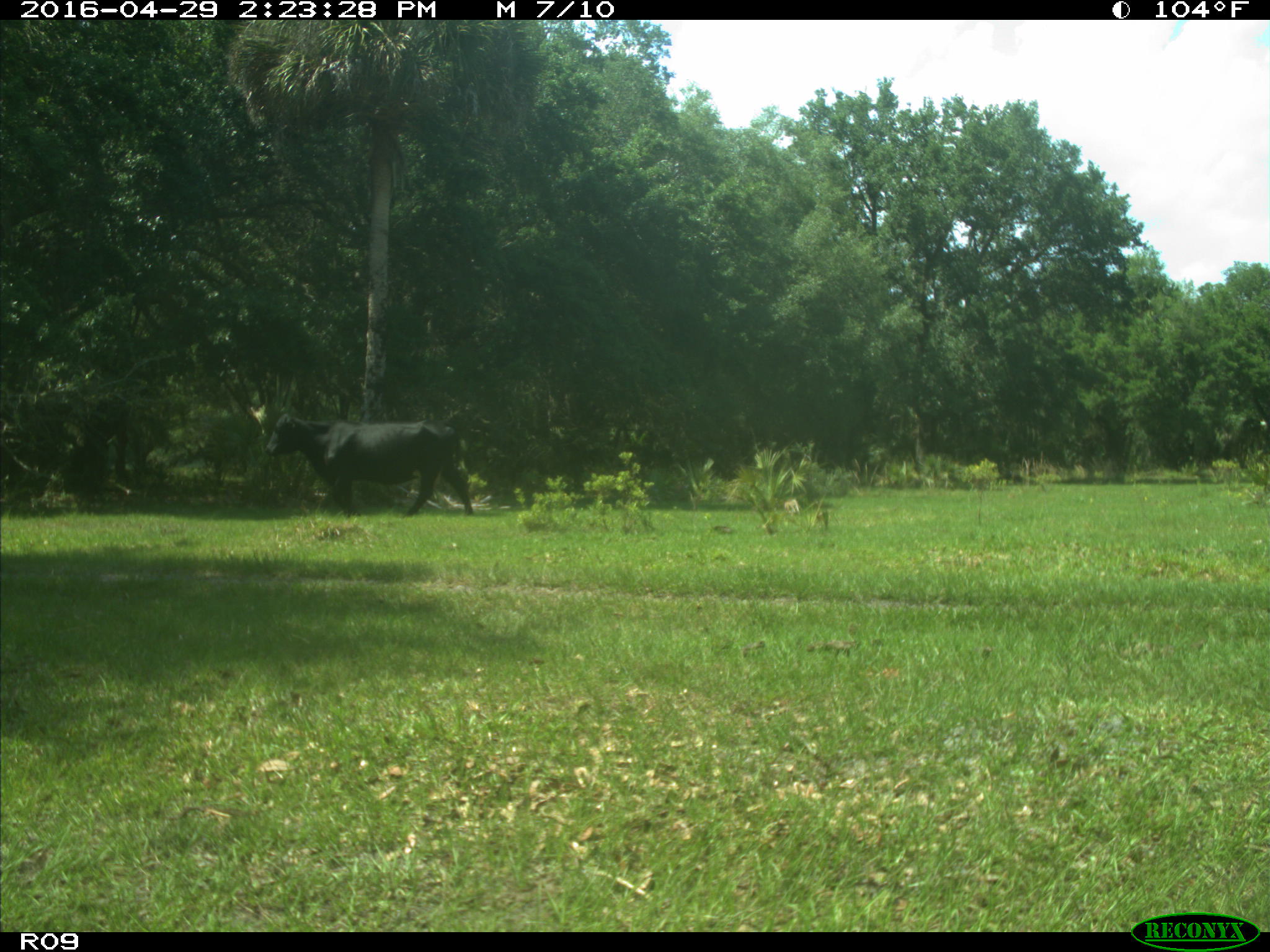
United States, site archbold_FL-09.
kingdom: Animalia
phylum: Chordata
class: Mammalia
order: Artiodactyla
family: Bovidae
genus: Bos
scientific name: Bos taurus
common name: domestic cow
Bos taurus (domestic cow).